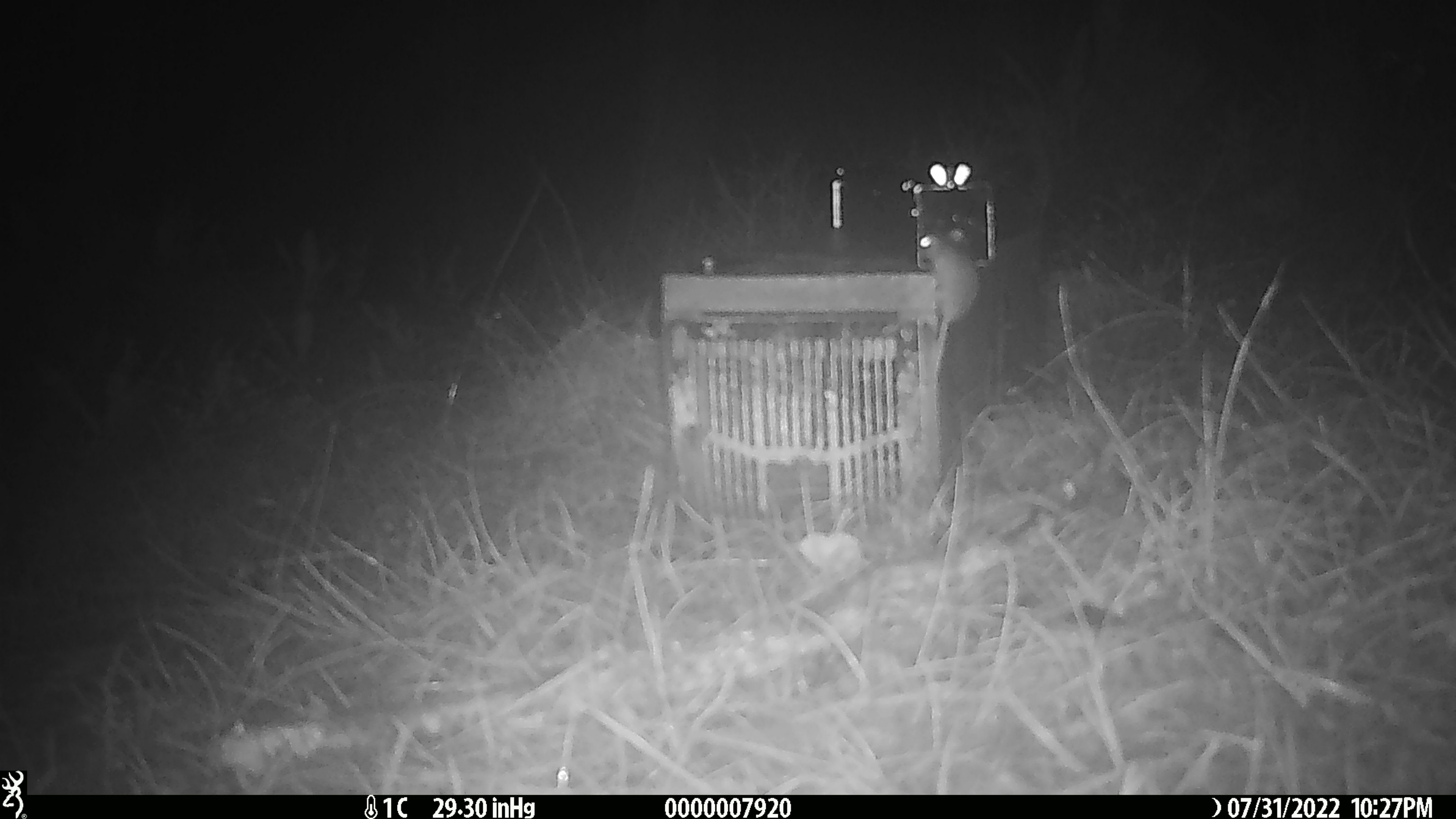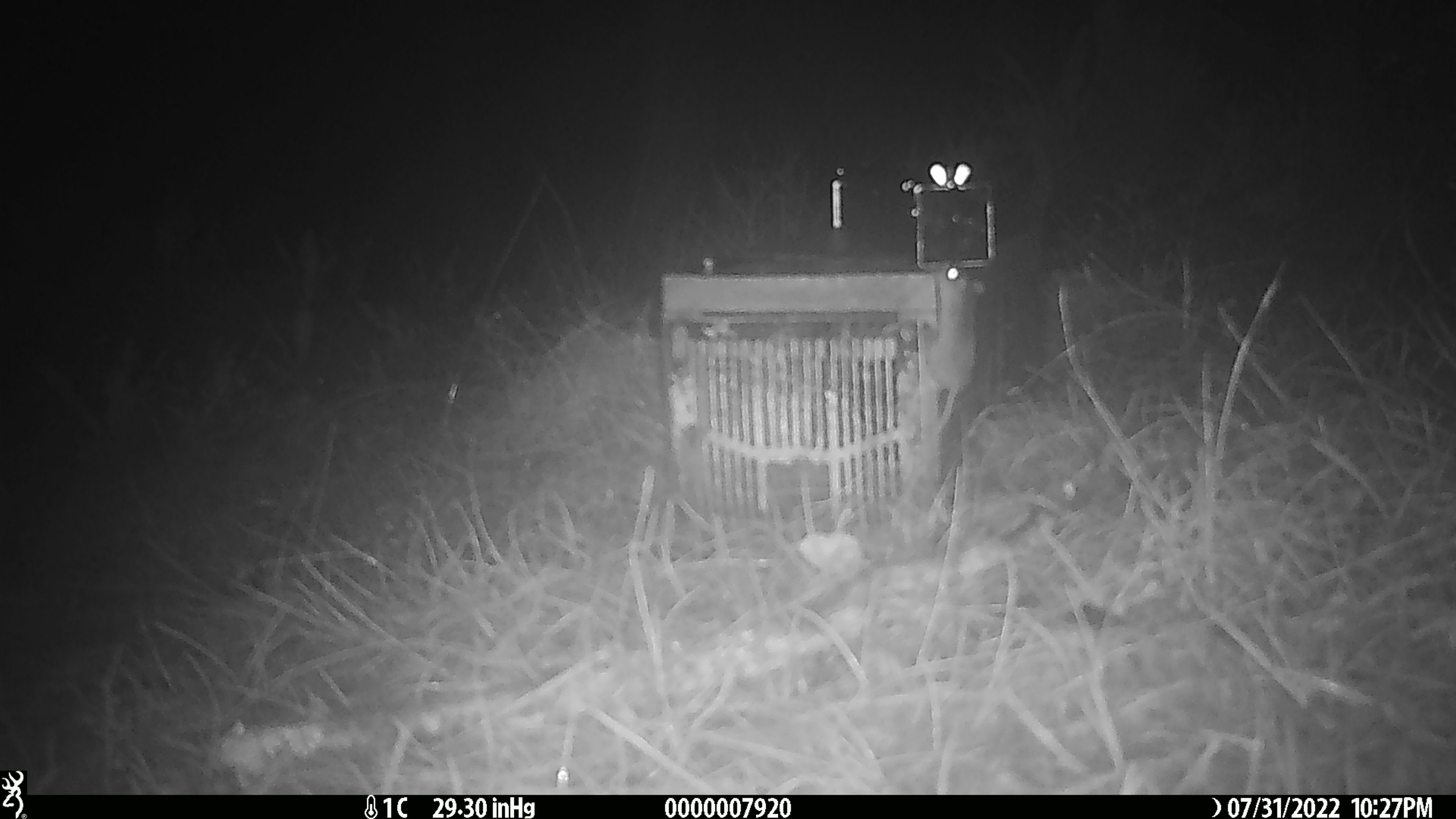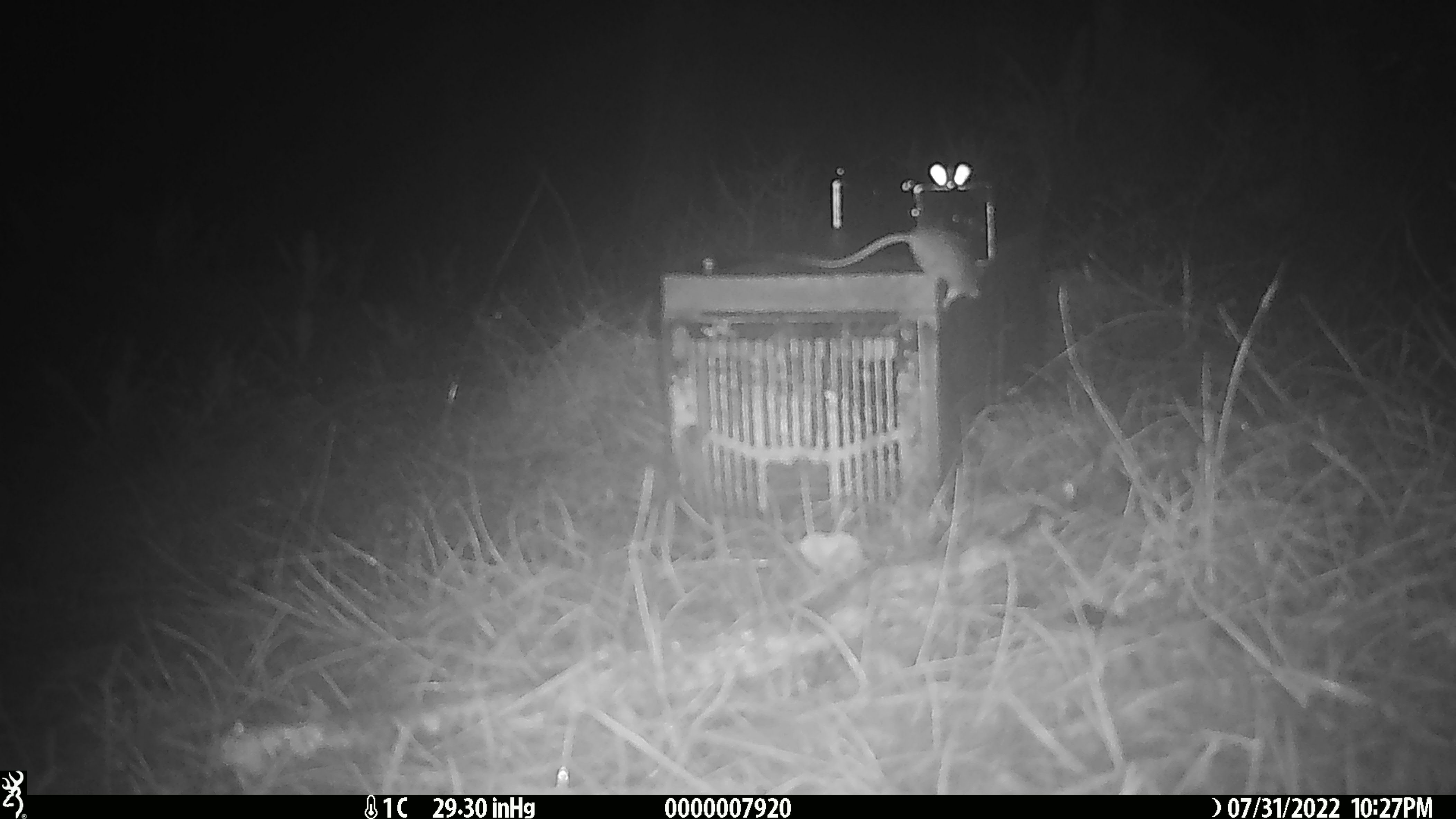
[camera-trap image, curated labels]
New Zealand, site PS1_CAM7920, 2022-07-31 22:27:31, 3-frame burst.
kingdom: Animalia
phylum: Chordata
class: Mammalia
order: Rodentia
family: Muridae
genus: Mus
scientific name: Mus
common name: mouse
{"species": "mouse (Mus)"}